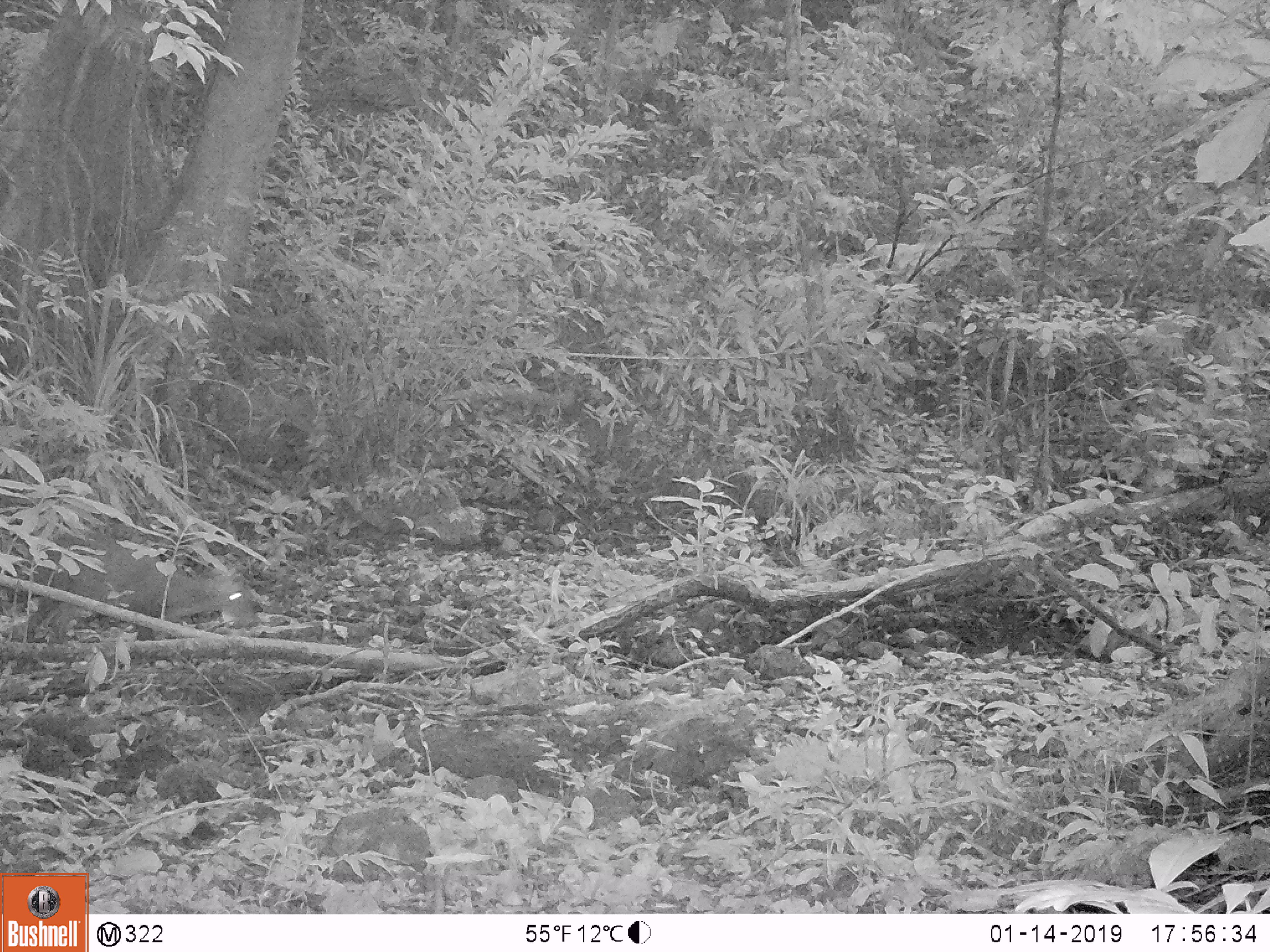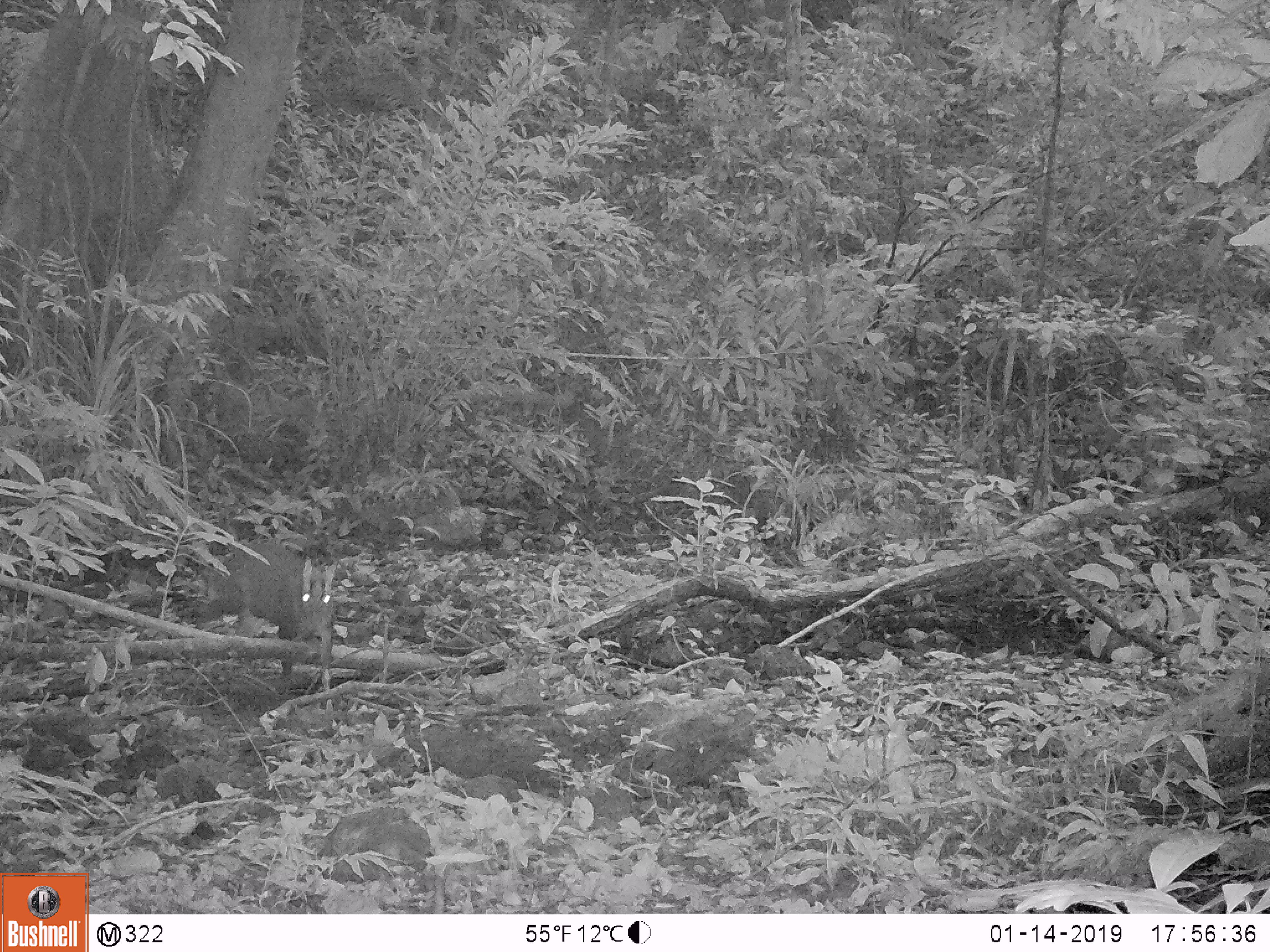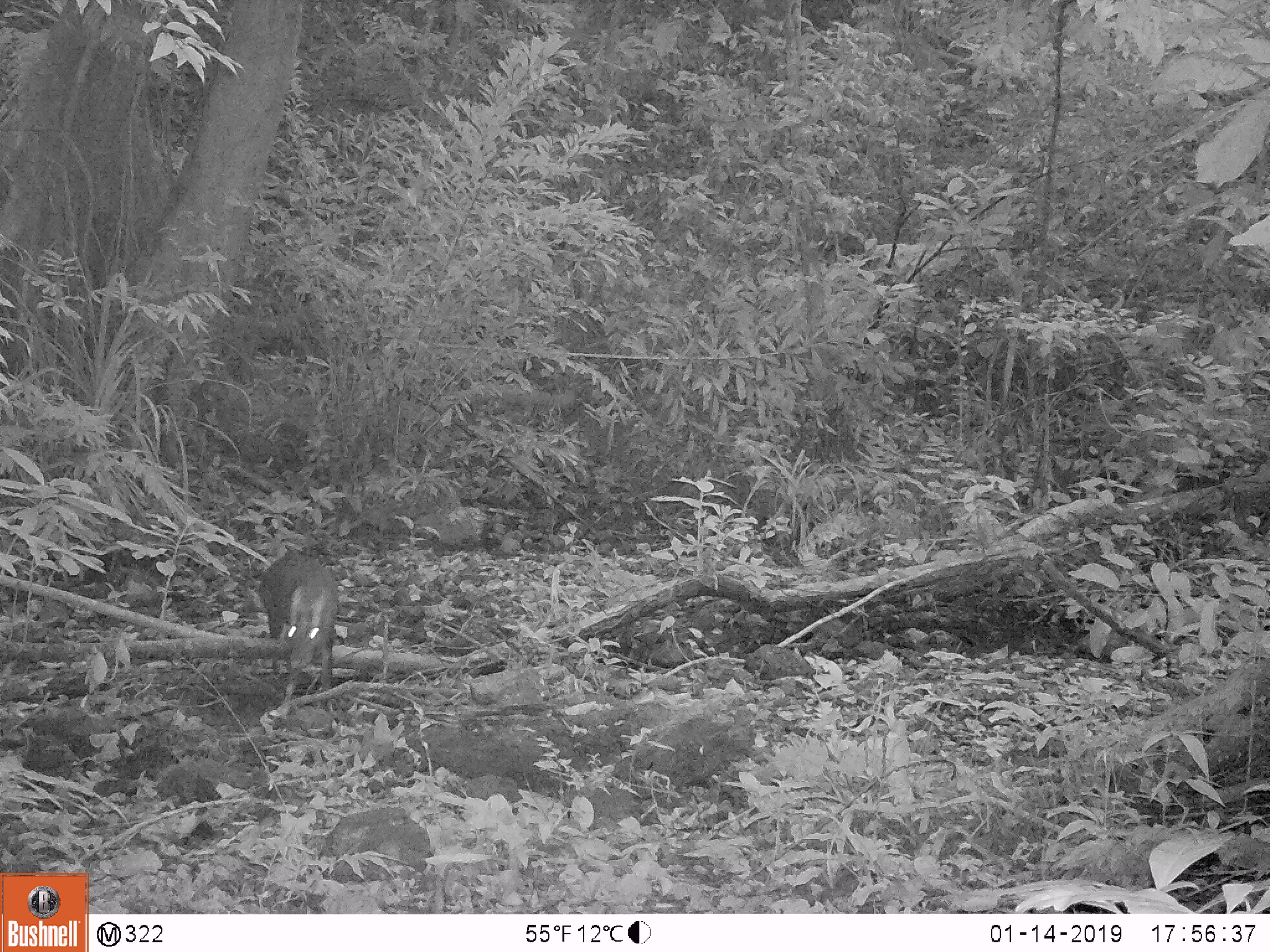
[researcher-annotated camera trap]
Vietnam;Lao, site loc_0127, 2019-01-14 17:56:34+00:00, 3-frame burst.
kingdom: Animalia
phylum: Chordata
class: Mammalia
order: Artiodactyla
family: Cervidae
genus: Muntiacus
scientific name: Muntiacus rooseveltorum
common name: roosevelt's muntjac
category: roosevelts muntjac group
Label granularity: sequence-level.